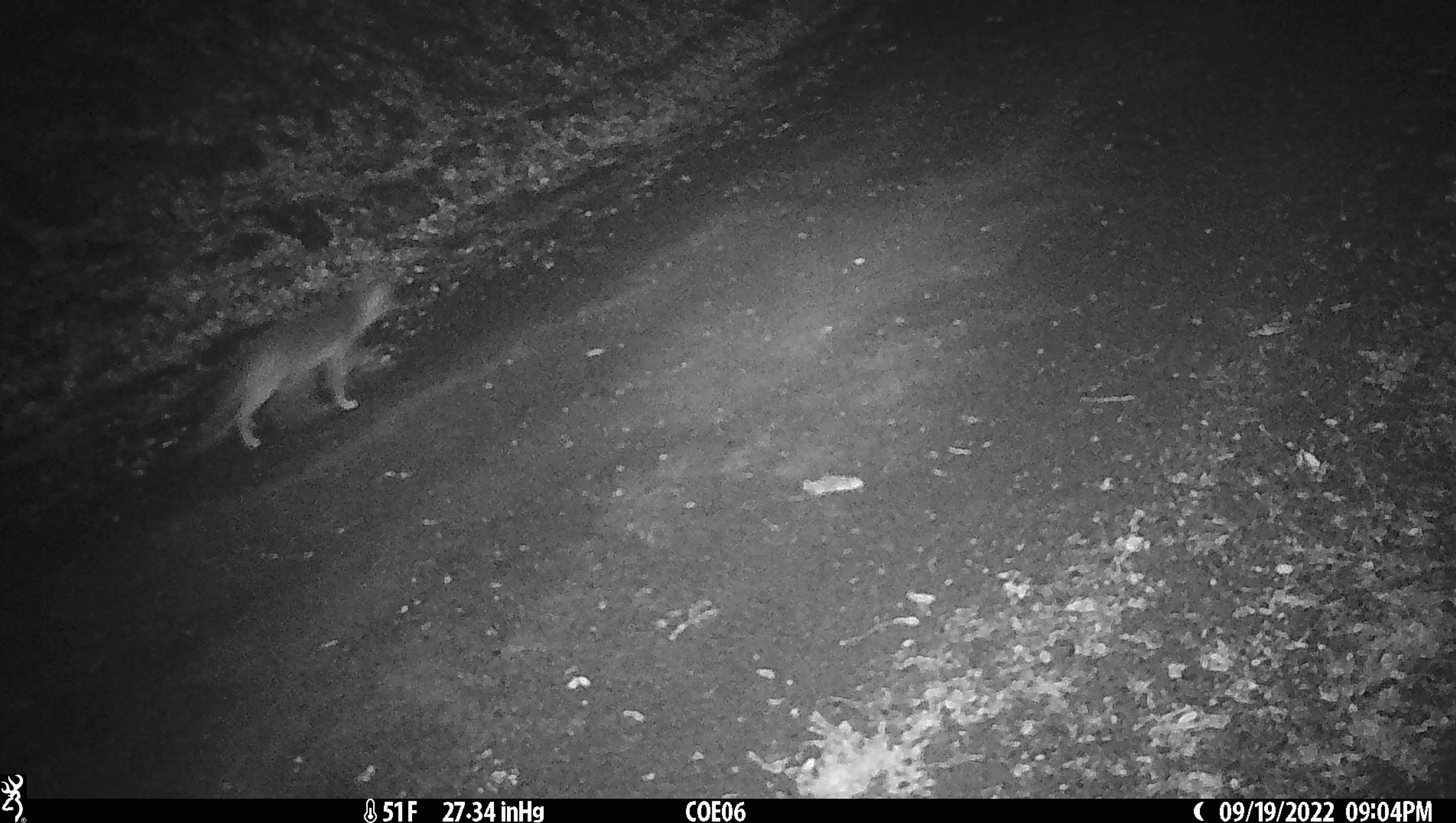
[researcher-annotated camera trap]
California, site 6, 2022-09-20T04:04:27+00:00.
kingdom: Animalia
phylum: Chordata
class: Mammalia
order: Carnivora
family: Canidae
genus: Urocyon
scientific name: Urocyon cinereoargenteus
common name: gray fox